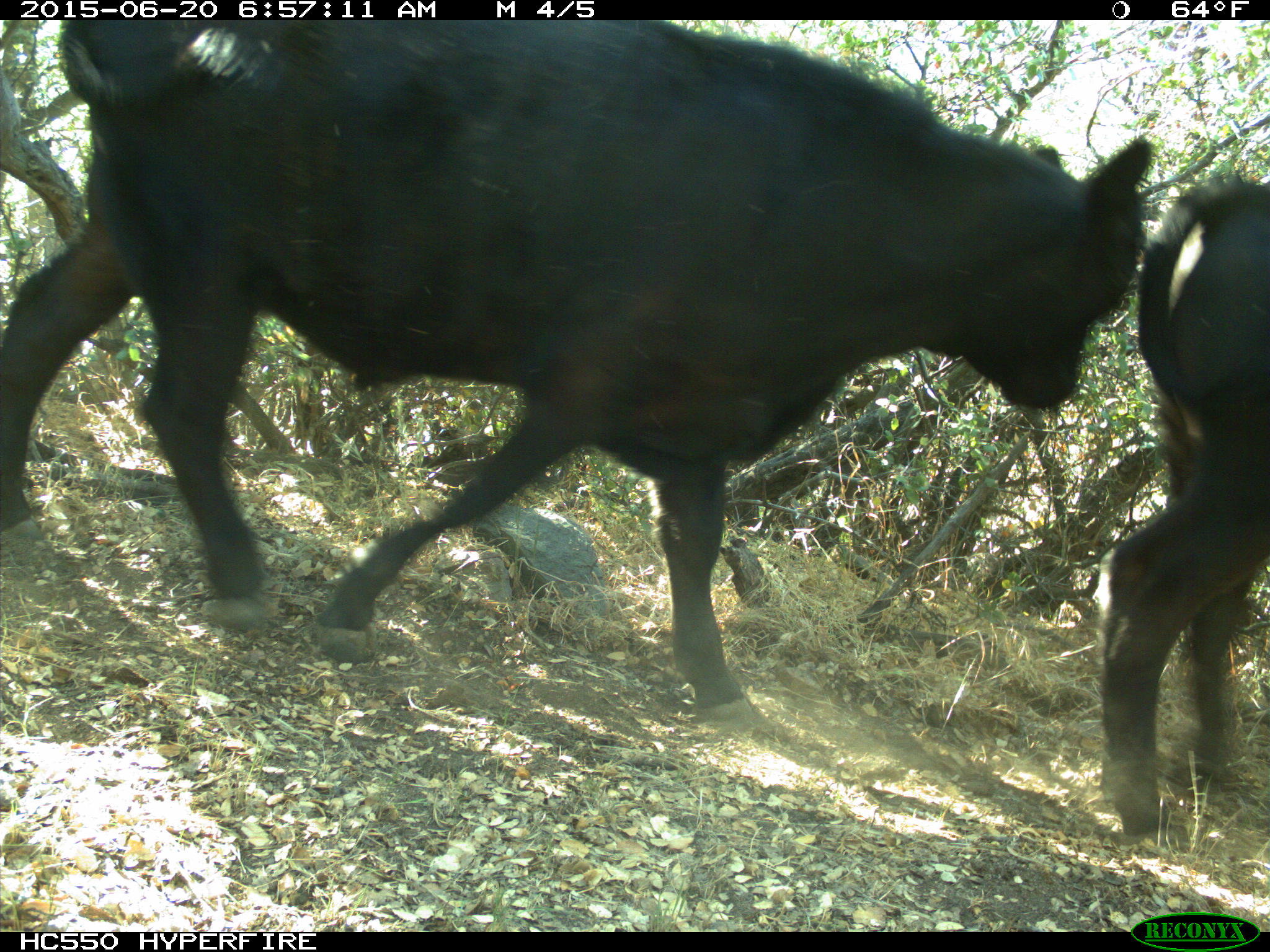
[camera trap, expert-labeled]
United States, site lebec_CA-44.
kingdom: Animalia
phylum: Chordata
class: Mammalia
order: Artiodactyla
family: Bovidae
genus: Bos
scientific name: Bos taurus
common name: domestic cow